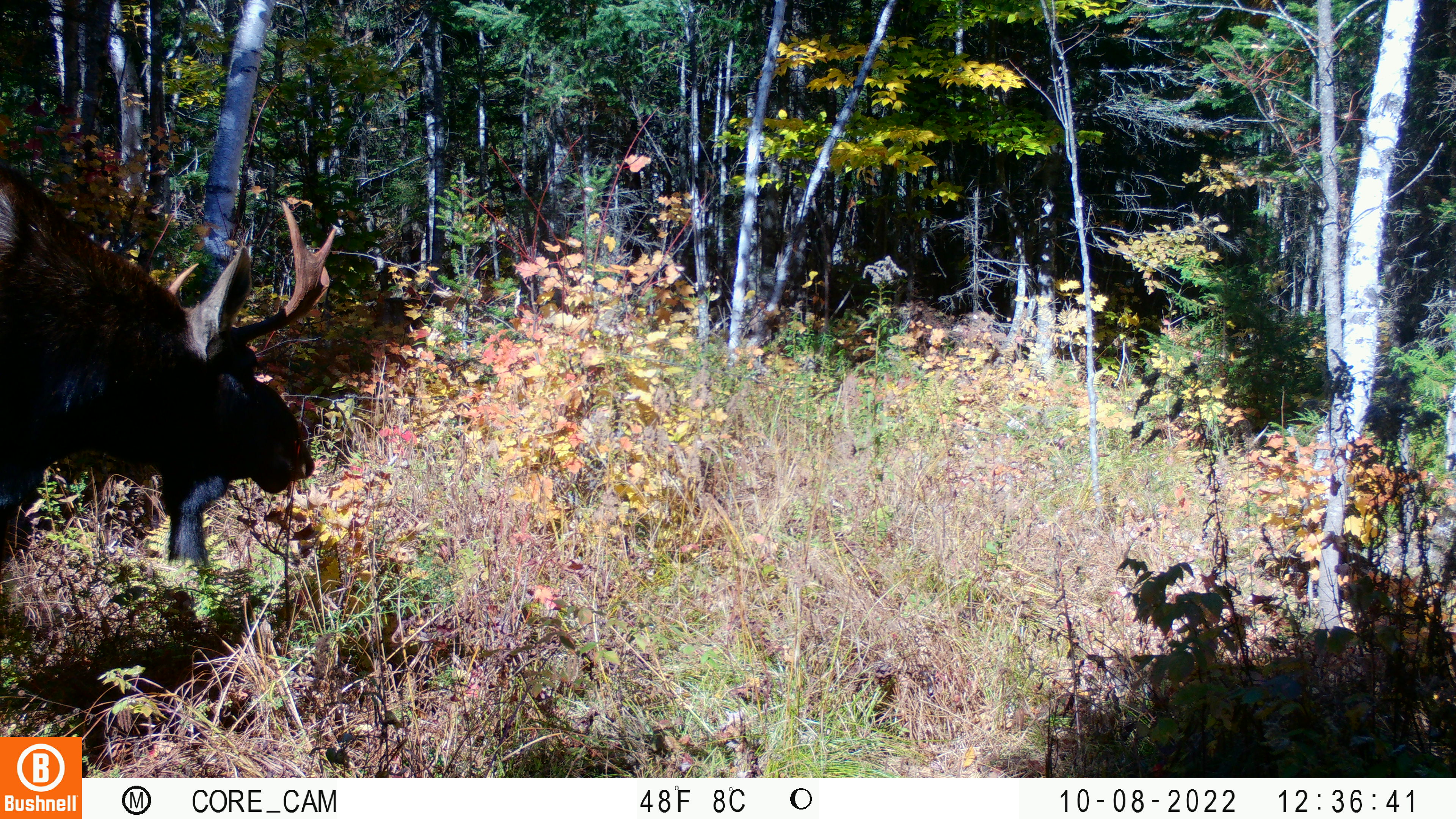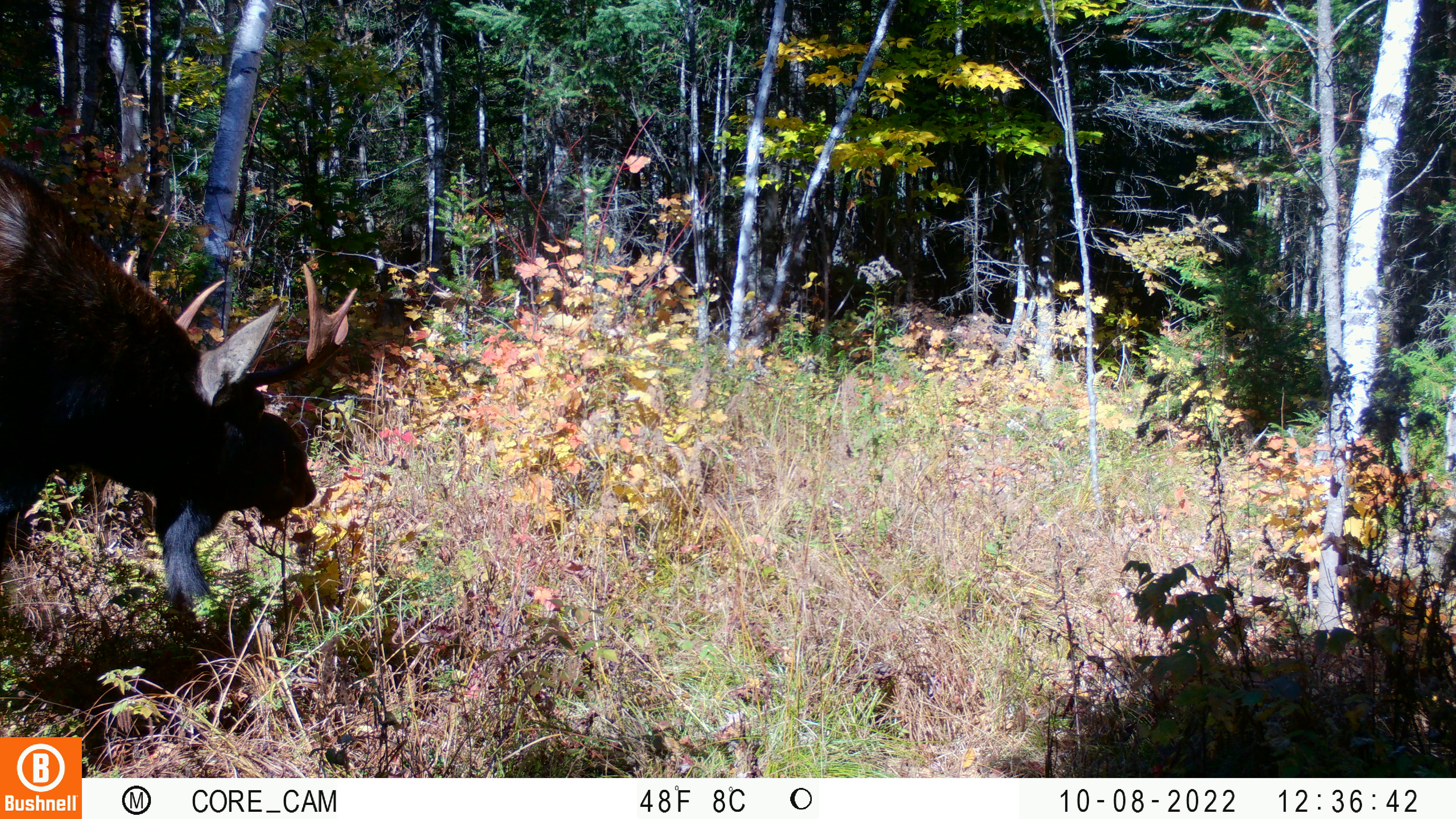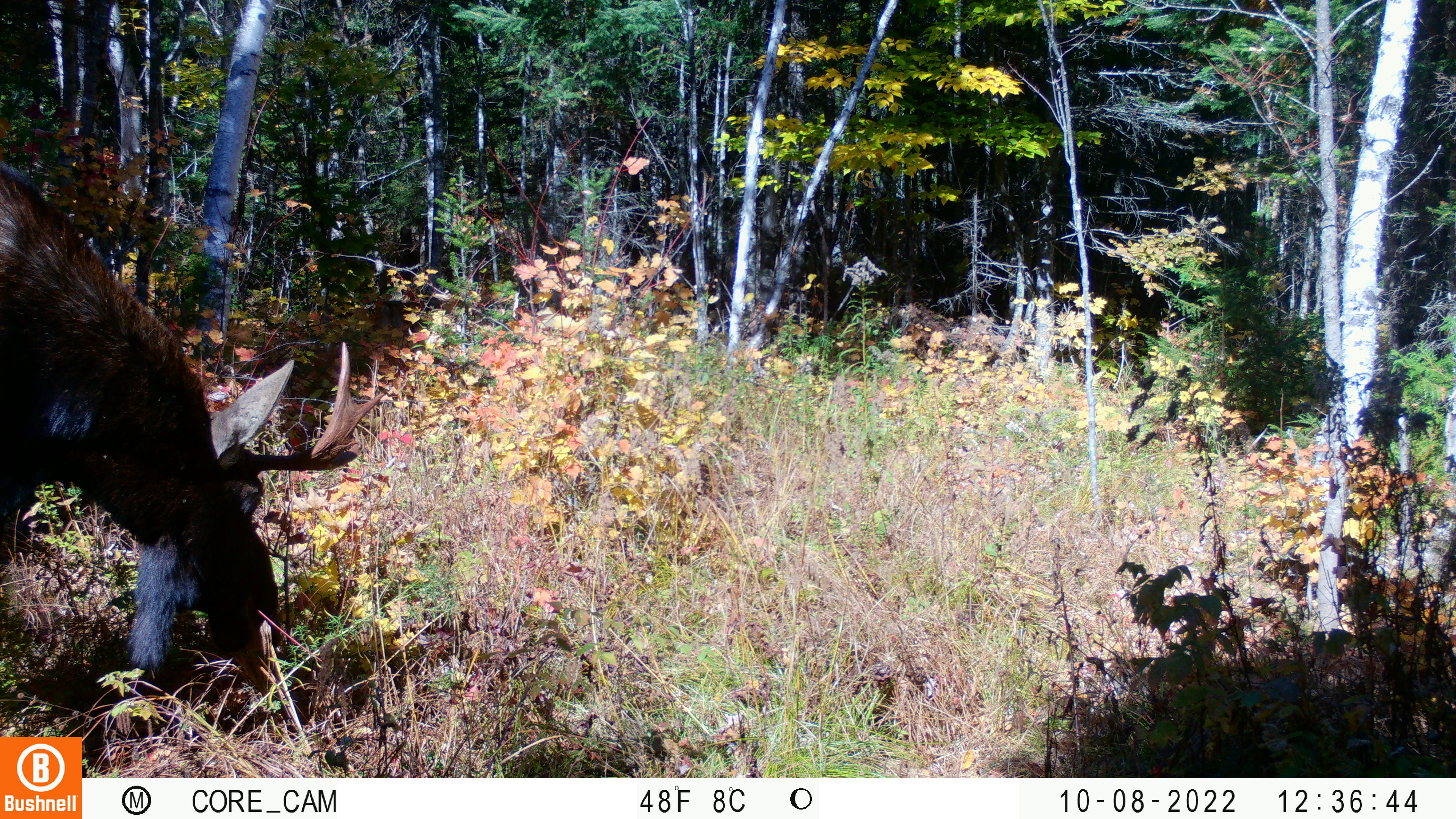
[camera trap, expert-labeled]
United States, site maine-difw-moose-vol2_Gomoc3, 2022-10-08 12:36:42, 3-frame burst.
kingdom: Animalia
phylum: Chordata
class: Mammalia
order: Artiodactyla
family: Cervidae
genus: Alces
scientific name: Alces alces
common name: moose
Moose (Alces alces).